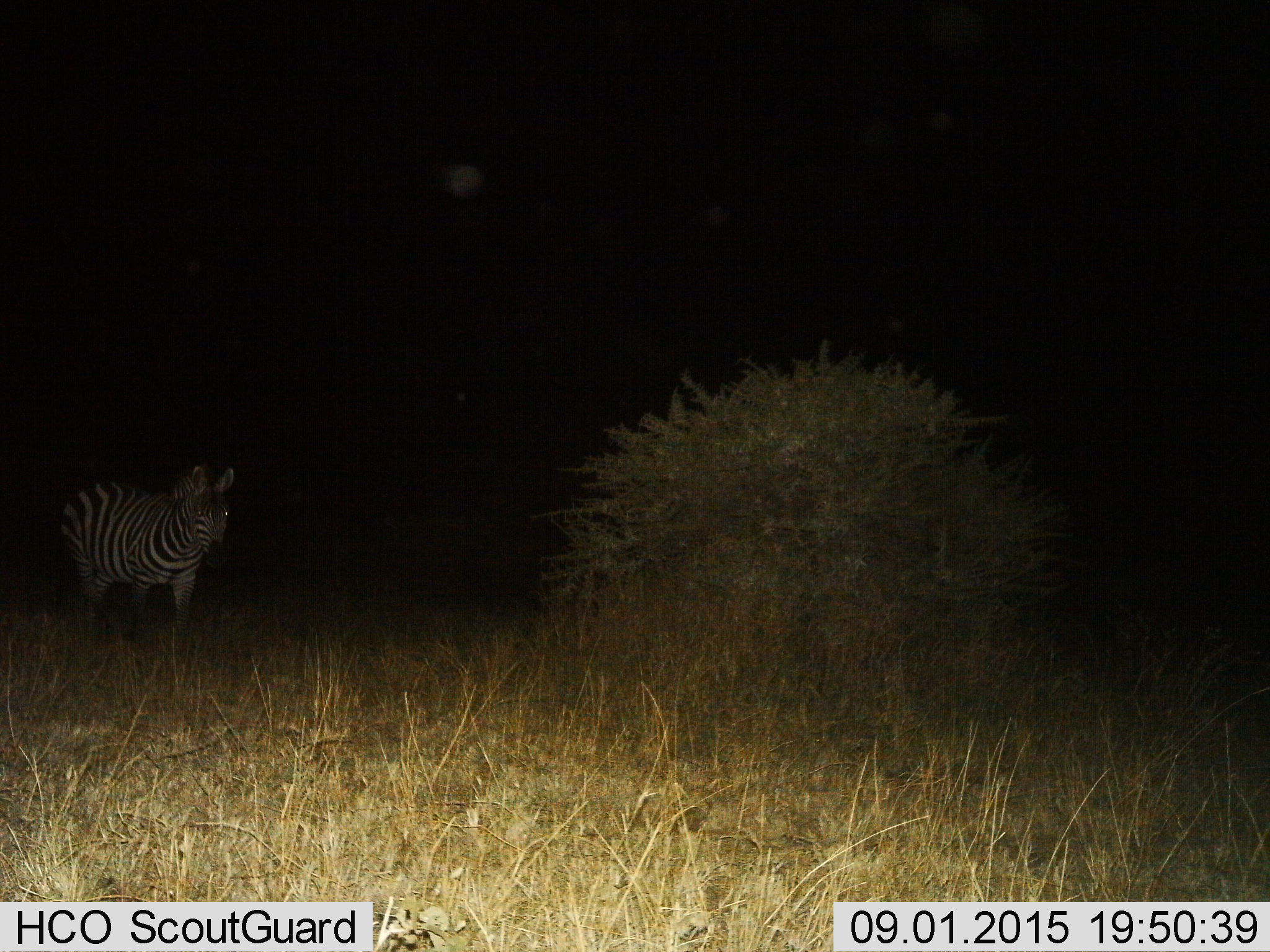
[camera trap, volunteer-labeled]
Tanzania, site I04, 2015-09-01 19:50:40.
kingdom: Animalia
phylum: Chordata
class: Mammalia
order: Perissodactyla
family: Equidae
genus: Equus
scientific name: Equus quagga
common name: plains zebra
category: zebra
Zebra (plains zebra) (Equus quagga), count 1. Behavior (volunteer vote fractions): standing 50%, resting 0%, moving 60%, interacting 0%. Young present (vote fraction): 0%. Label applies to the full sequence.